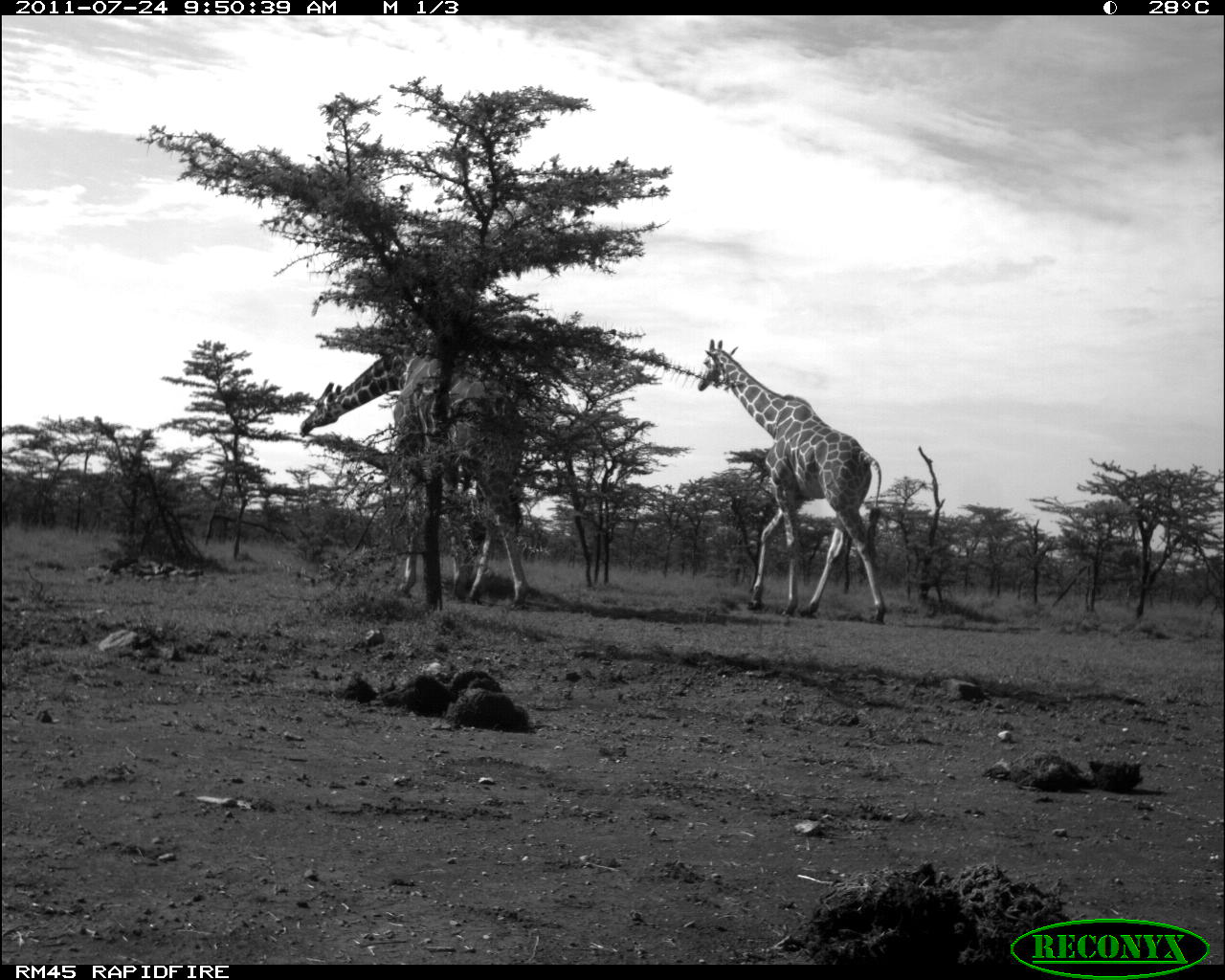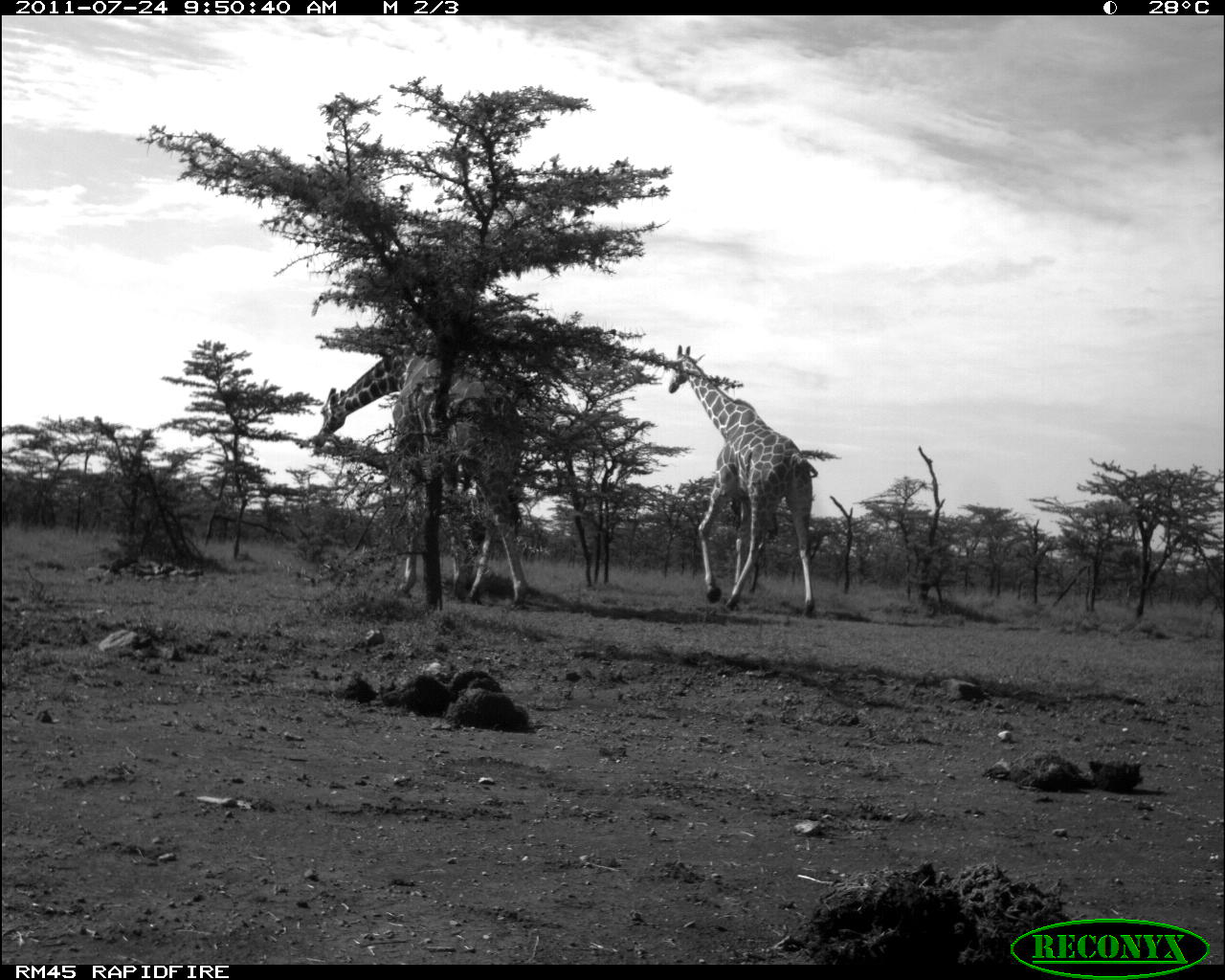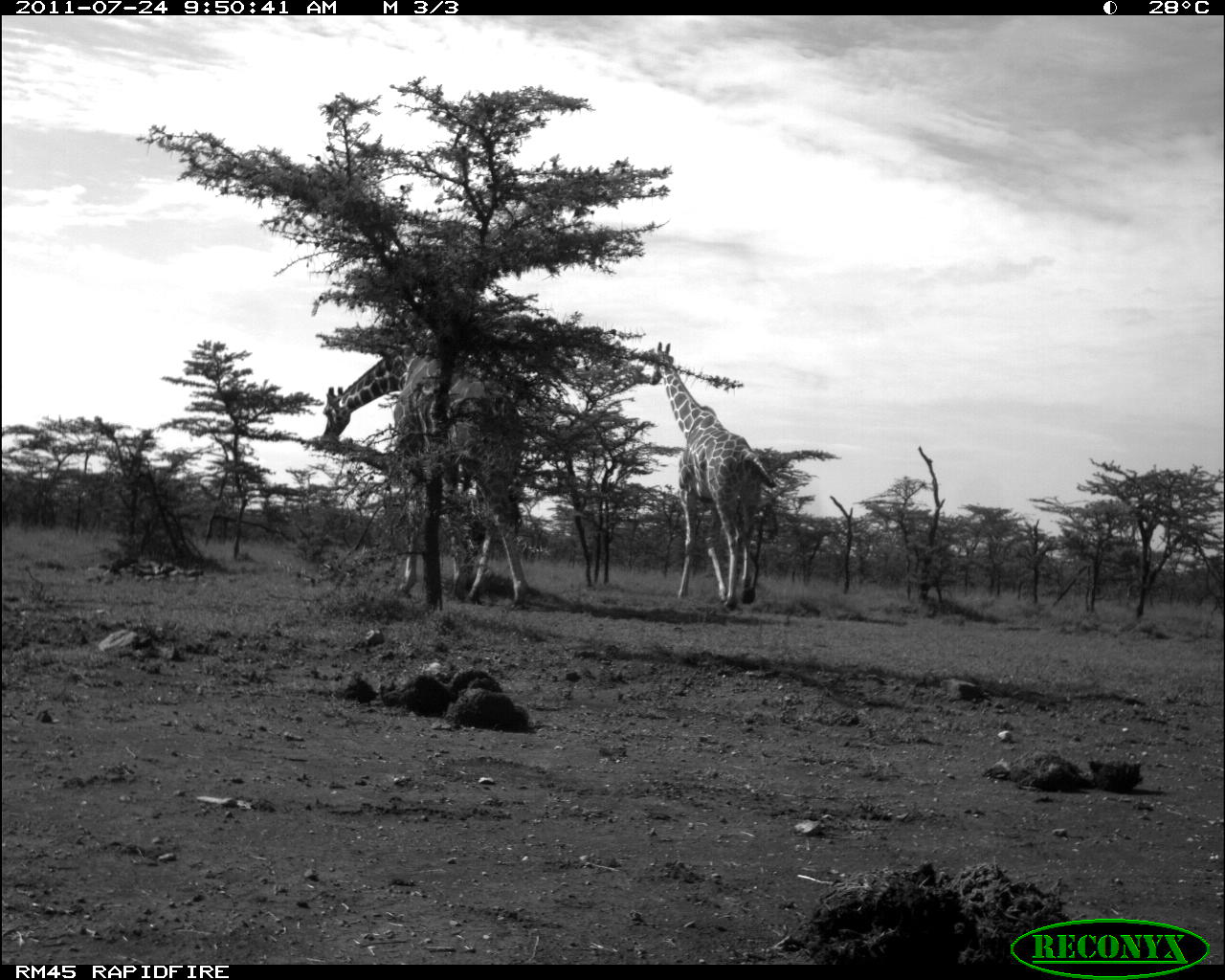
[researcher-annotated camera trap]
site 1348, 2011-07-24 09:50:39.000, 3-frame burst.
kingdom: Animalia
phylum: Chordata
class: Mammalia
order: Artiodactyla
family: Giraffidae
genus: Giraffa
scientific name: Giraffa camelopardalis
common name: giraffe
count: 2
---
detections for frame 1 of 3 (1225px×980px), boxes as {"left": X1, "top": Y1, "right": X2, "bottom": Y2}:
giraffa camelopardalis: {"left": 299, "top": 343, "right": 527, "bottom": 609}; {"left": 696, "top": 338, "right": 885, "bottom": 622}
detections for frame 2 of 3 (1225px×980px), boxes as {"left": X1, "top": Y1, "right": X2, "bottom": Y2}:
giraffa camelopardalis: {"left": 313, "top": 335, "right": 528, "bottom": 605}; {"left": 669, "top": 343, "right": 820, "bottom": 614}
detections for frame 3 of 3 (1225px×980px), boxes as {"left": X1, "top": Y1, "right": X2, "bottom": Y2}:
giraffa camelopardalis: {"left": 321, "top": 326, "right": 524, "bottom": 606}; {"left": 649, "top": 341, "right": 775, "bottom": 610}